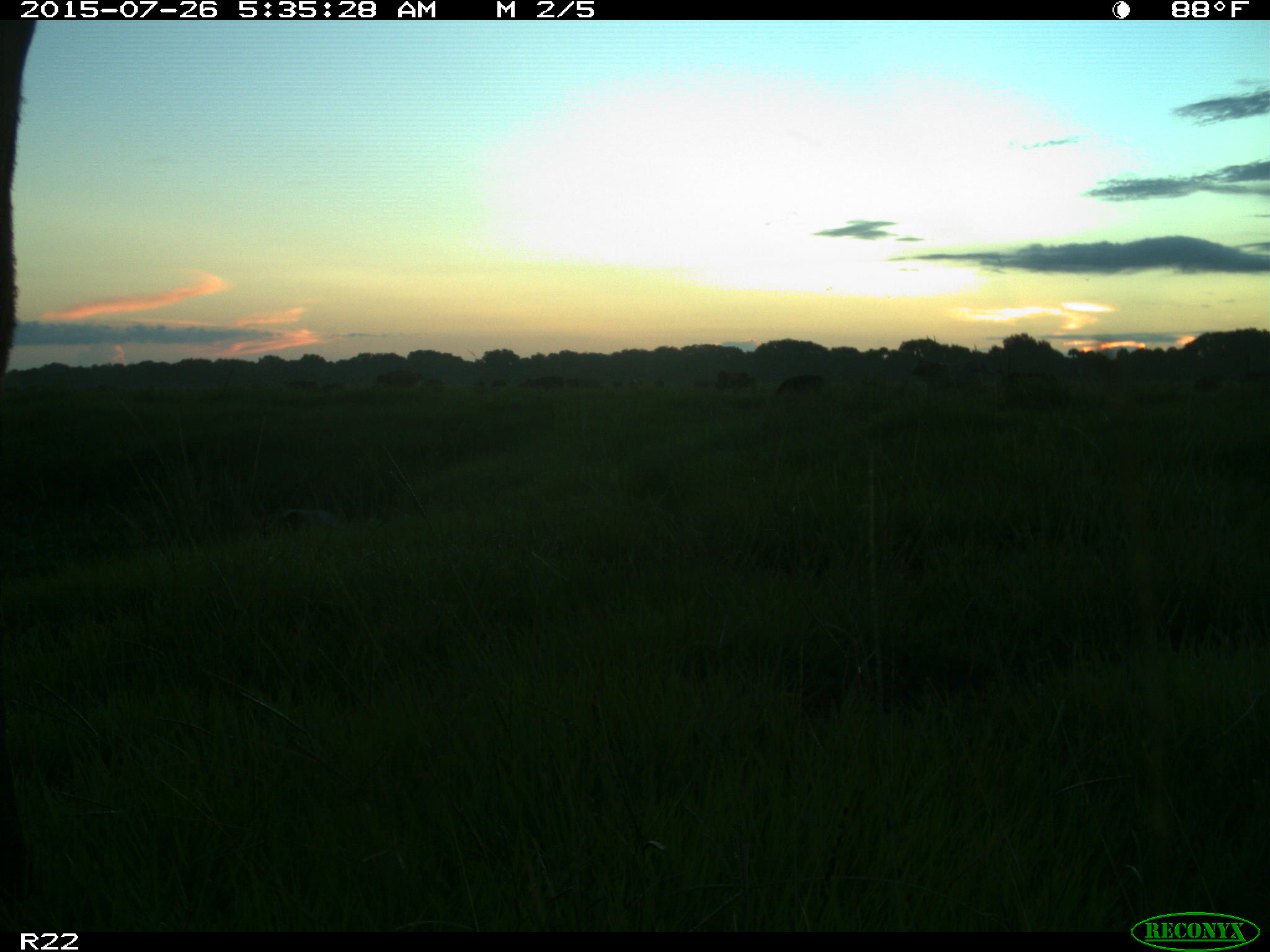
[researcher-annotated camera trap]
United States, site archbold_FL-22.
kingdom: Animalia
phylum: Chordata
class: Mammalia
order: Artiodactyla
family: Bovidae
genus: Bos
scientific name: Bos taurus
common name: domestic cow